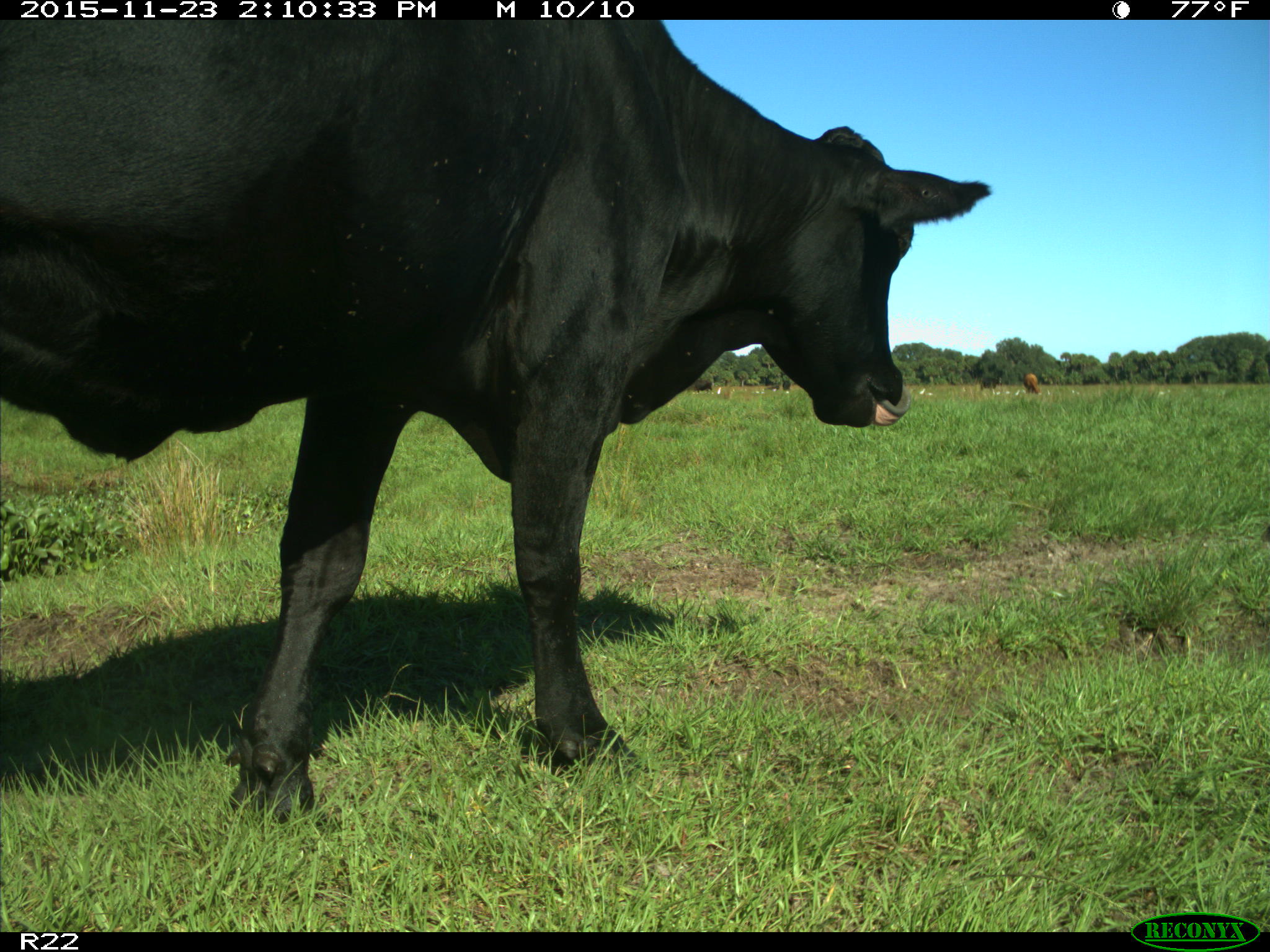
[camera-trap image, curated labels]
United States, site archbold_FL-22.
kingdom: Animalia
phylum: Chordata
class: Mammalia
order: Artiodactyla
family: Bovidae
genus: Bos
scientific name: Bos taurus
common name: domestic cow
Bos taurus (domestic cow).